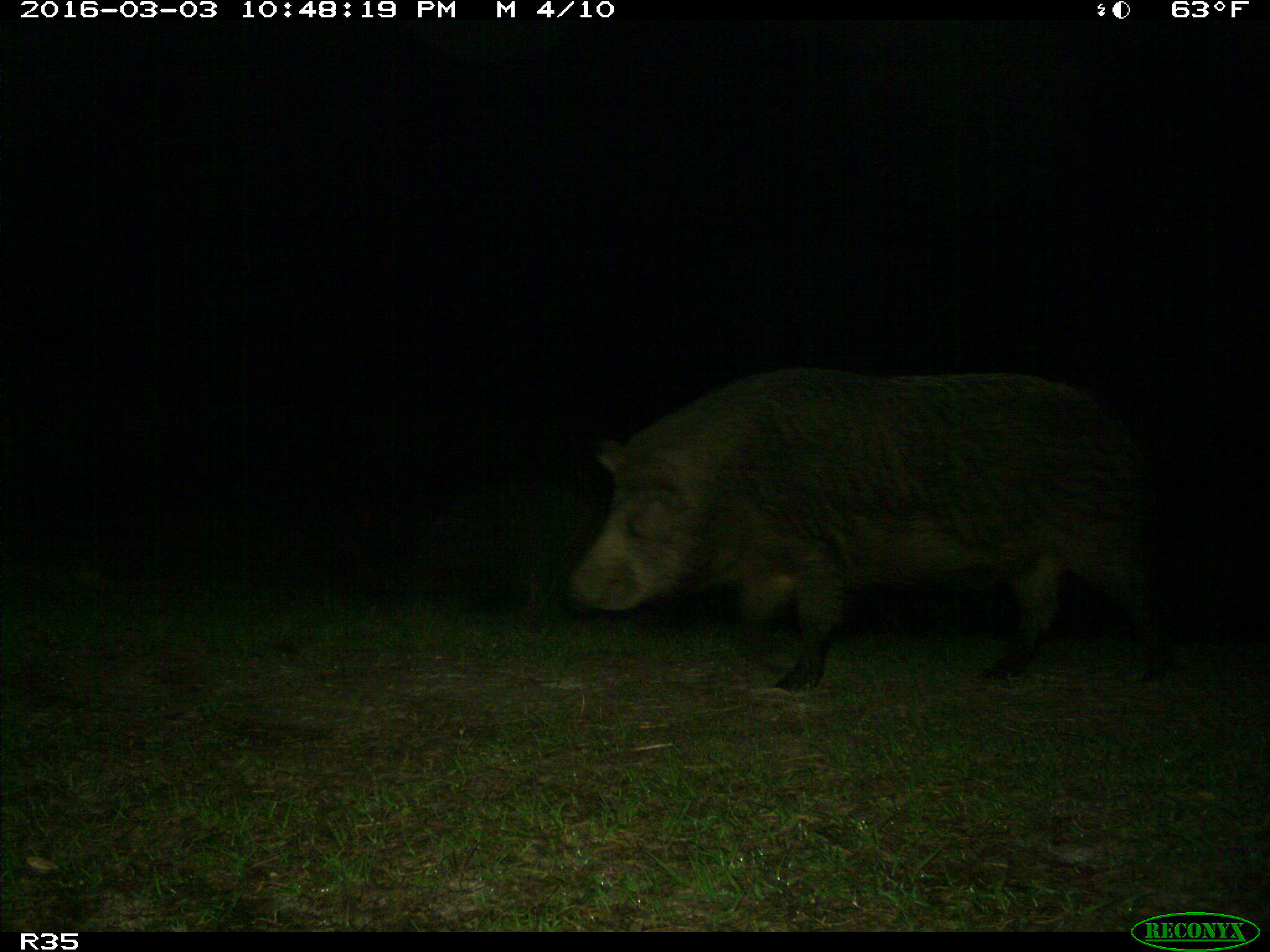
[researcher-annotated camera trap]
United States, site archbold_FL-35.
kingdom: Animalia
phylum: Chordata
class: Mammalia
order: Artiodactyla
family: Suidae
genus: Sus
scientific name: Sus scrofa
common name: wild boar